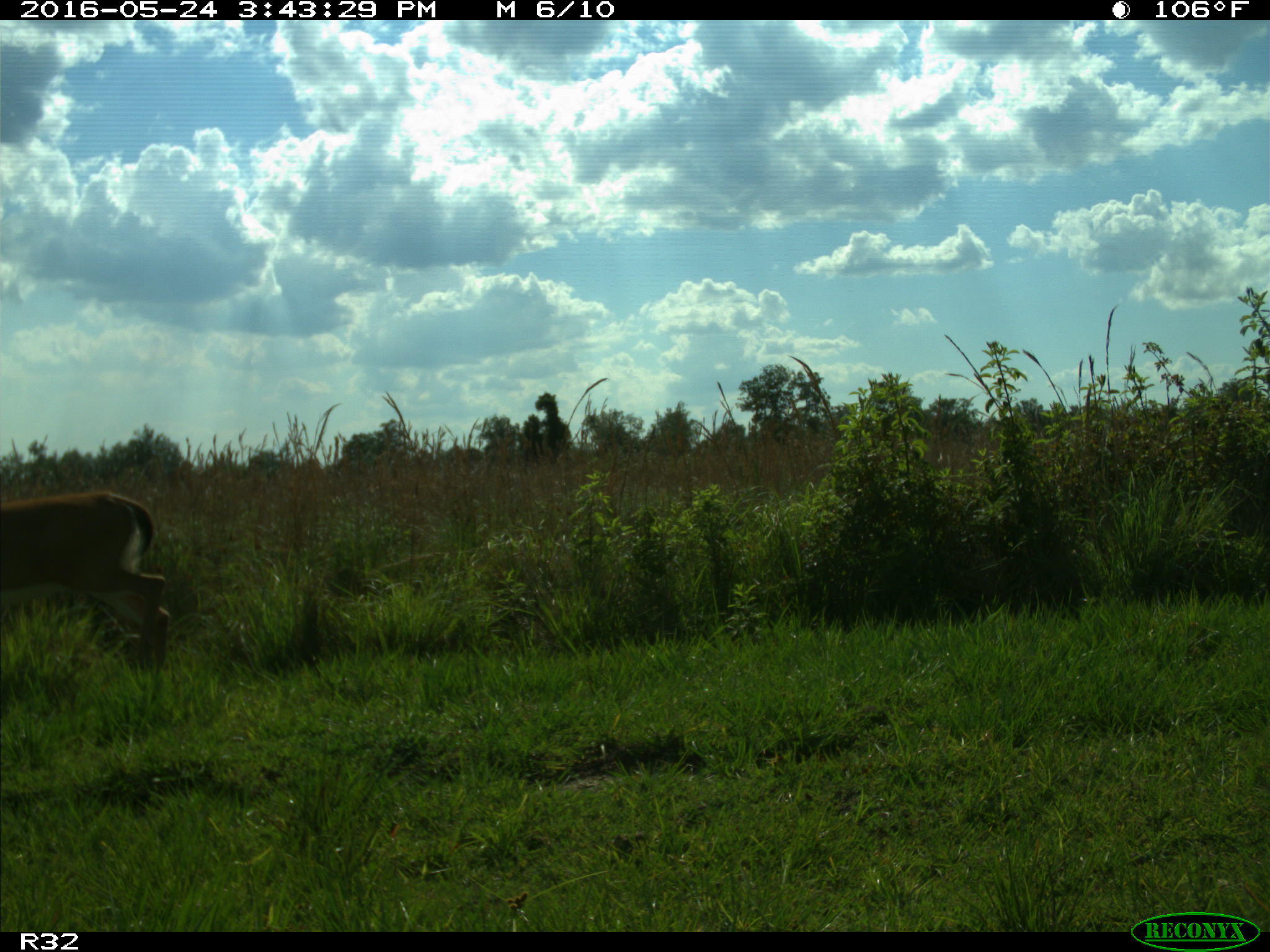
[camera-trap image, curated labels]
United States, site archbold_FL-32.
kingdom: Animalia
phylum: Chordata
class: Mammalia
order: Artiodactyla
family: Cervidae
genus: Odocoileus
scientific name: Odocoileus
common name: deer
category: unidentified deer